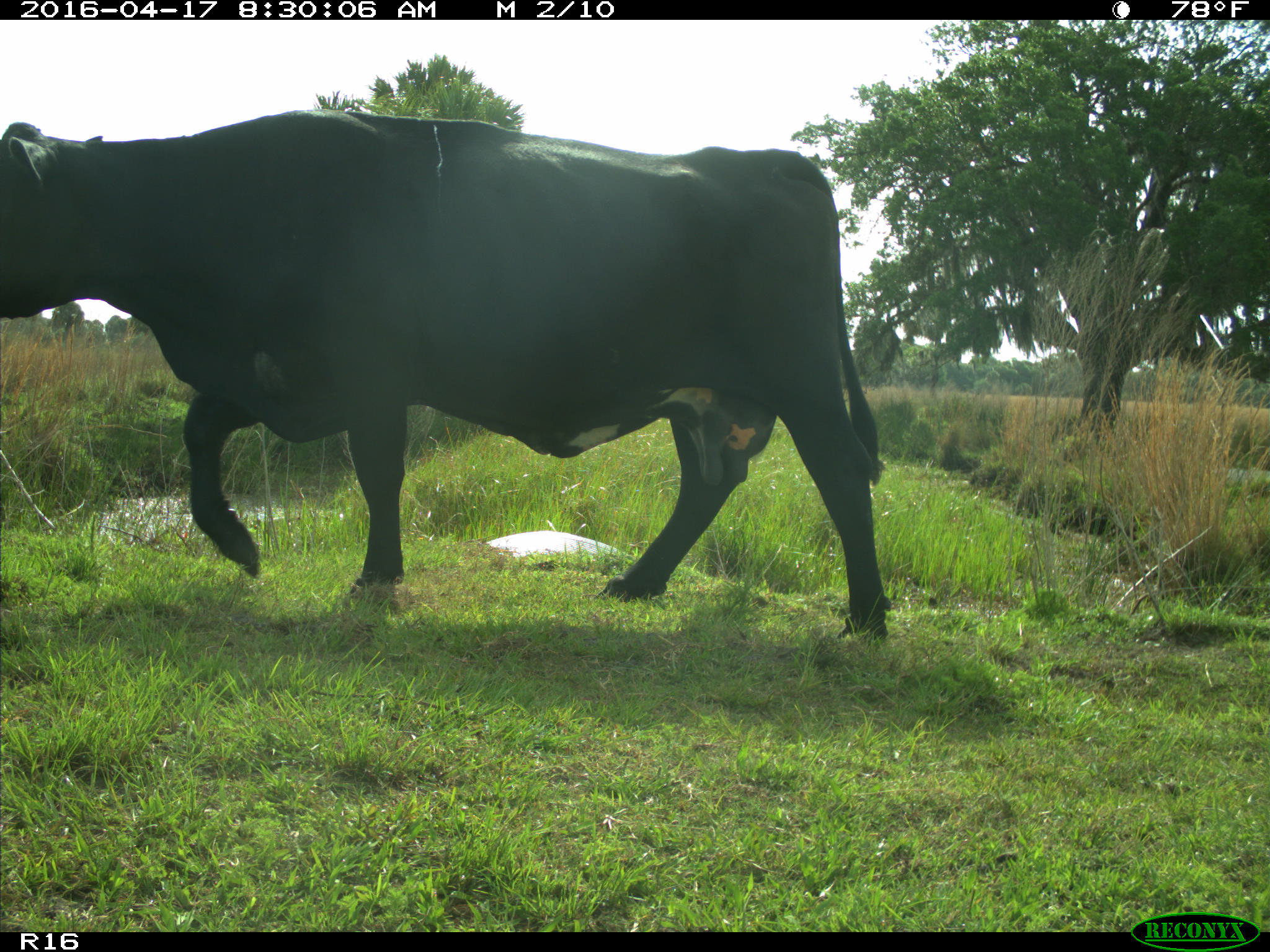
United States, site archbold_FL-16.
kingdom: Animalia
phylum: Chordata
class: Mammalia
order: Artiodactyla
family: Bovidae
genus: Bos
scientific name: Bos taurus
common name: domestic cow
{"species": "Bos taurus (domestic cow)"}